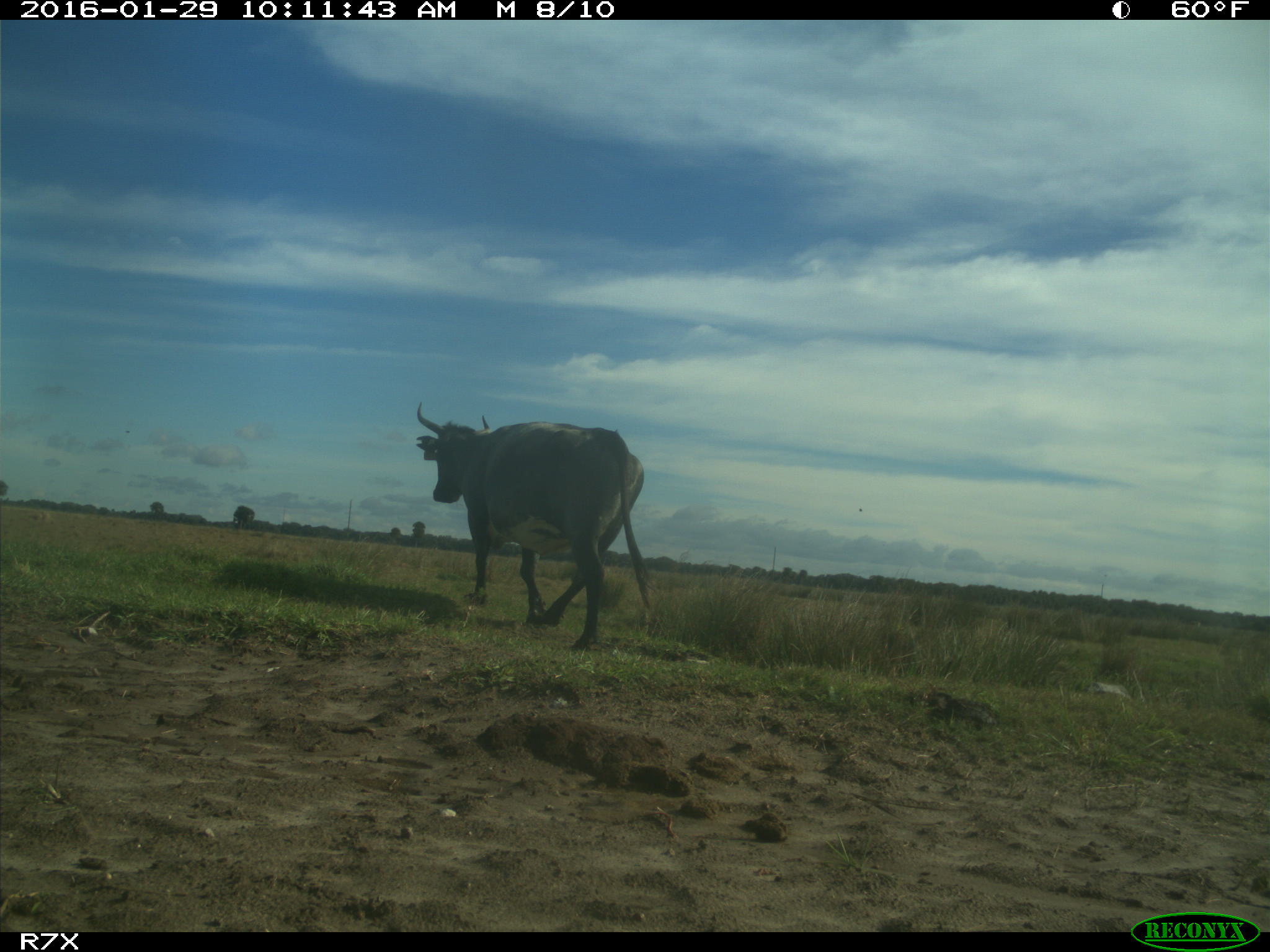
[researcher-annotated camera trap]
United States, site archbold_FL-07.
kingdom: Animalia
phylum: Chordata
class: Mammalia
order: Artiodactyla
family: Bovidae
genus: Bos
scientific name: Bos taurus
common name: domestic cow